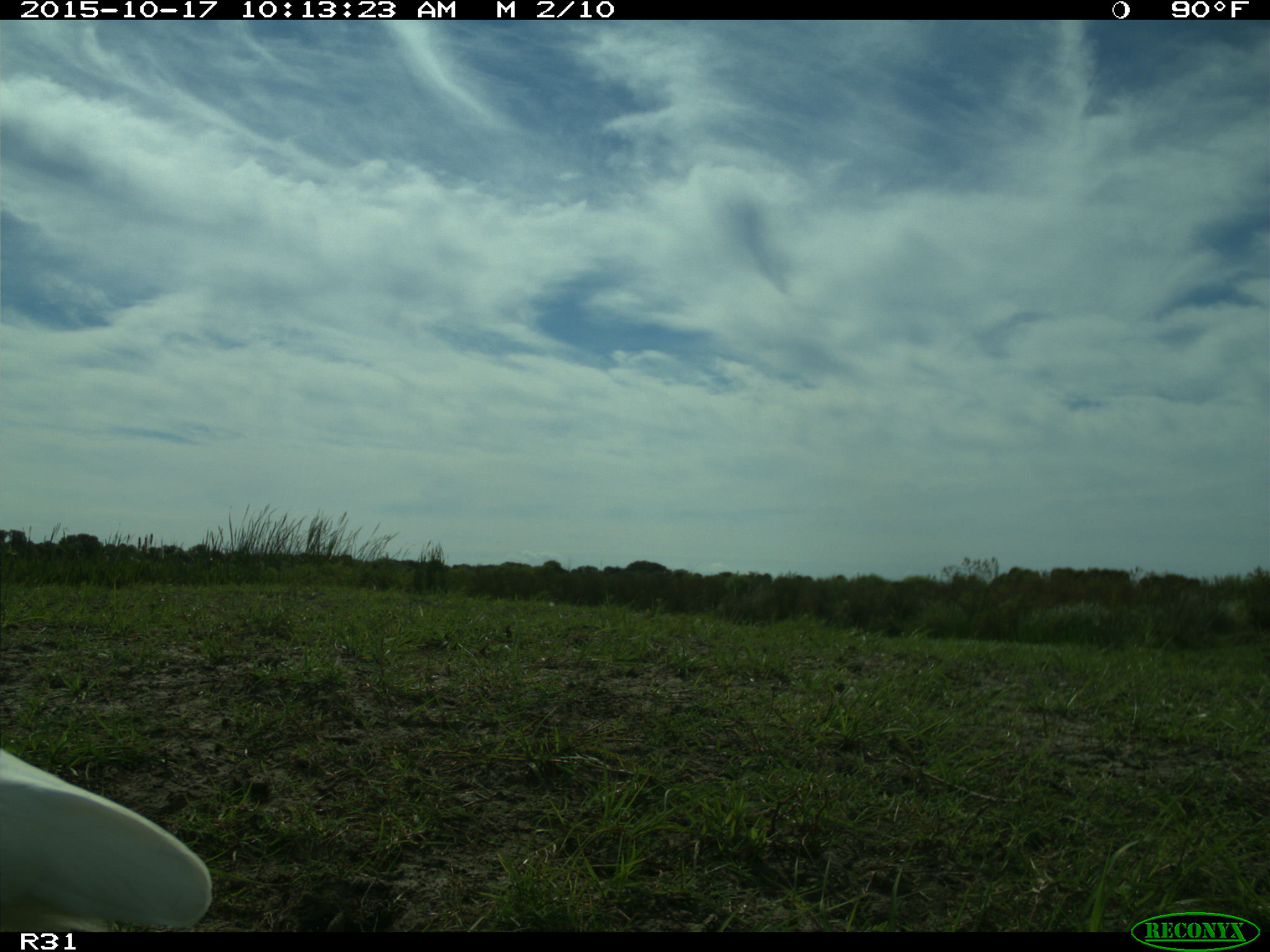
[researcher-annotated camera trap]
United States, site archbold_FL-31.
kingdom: Animalia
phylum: Chordata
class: Aves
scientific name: Aves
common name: birds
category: unidentified bird